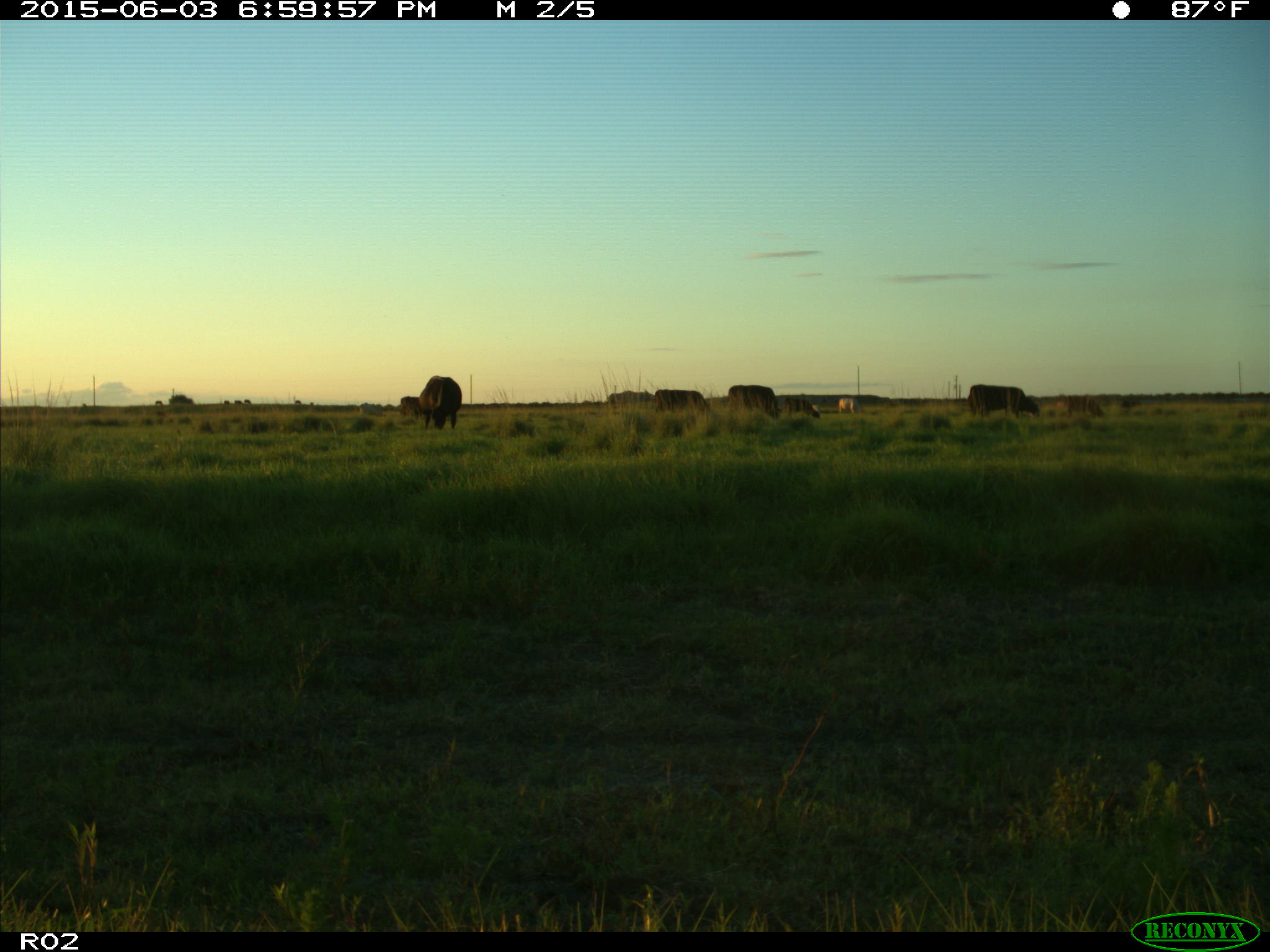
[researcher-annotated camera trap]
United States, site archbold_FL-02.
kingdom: Animalia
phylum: Chordata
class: Mammalia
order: Artiodactyla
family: Bovidae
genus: Bos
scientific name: Bos taurus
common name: domestic cow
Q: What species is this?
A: Bos taurus (domestic cow).